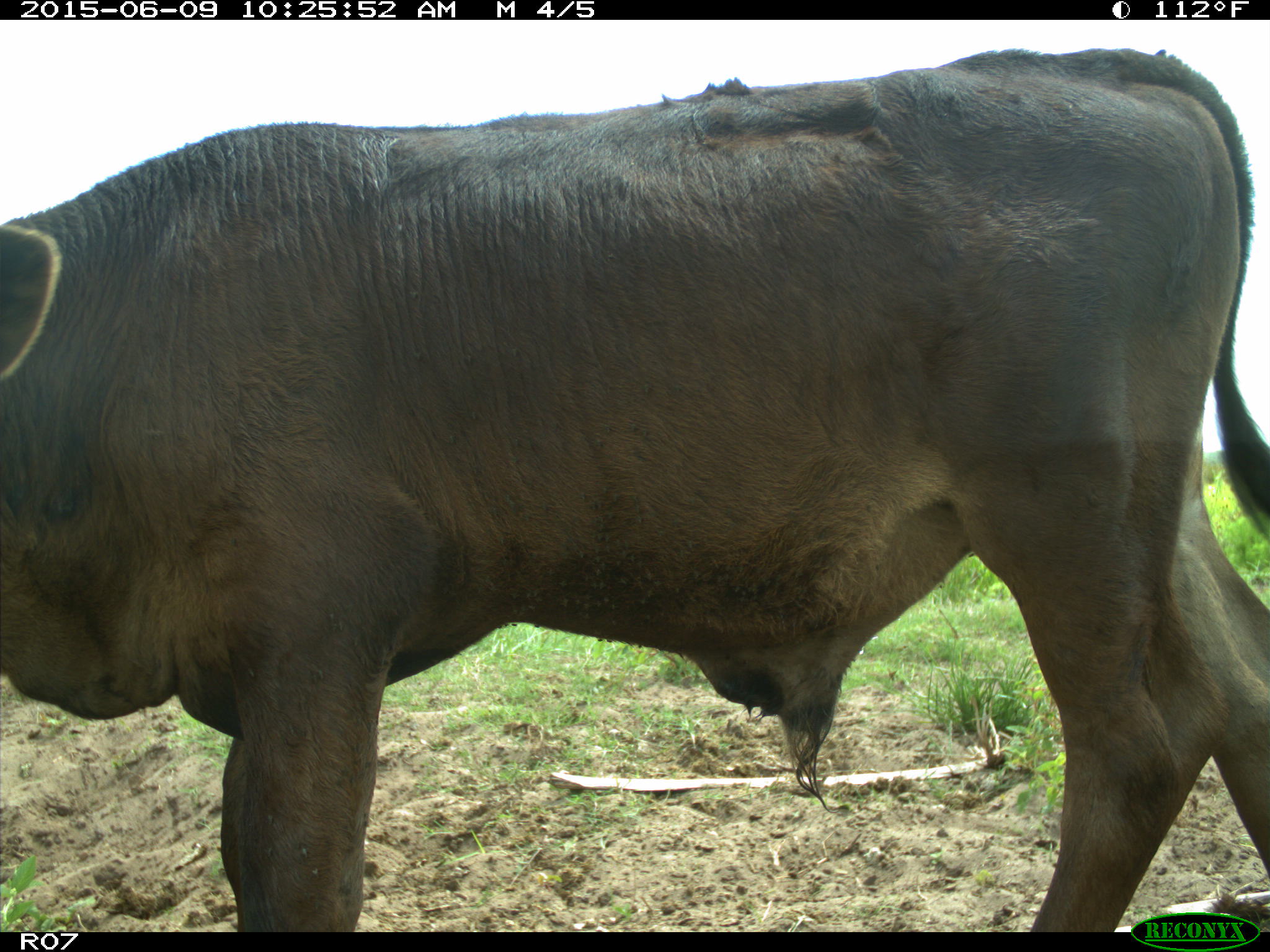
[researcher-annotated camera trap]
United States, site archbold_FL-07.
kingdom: Animalia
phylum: Chordata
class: Mammalia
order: Artiodactyla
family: Bovidae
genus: Bos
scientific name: Bos taurus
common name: domestic cow